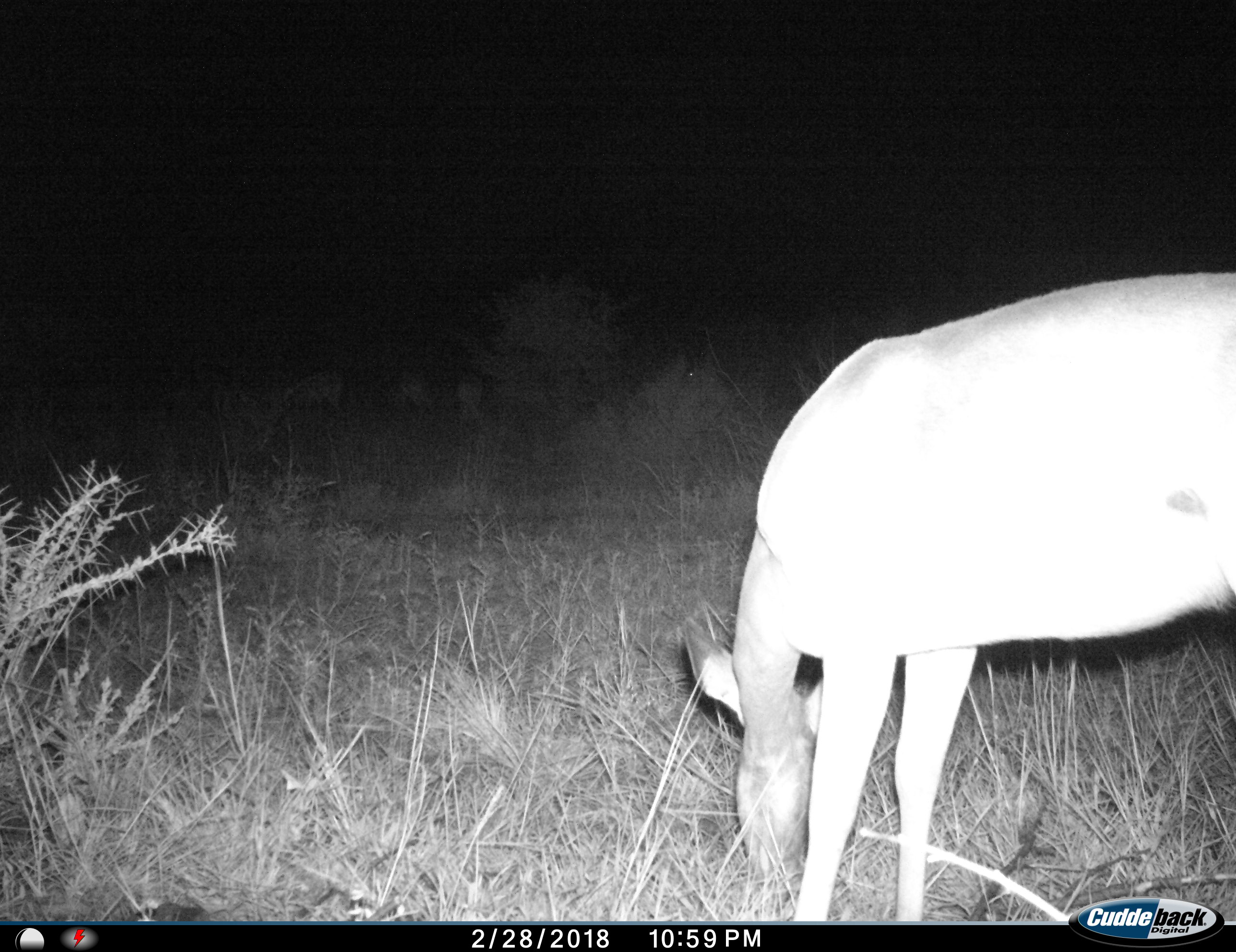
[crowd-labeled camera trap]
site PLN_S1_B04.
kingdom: Animalia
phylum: Chordata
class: Mammalia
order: Artiodactyla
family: Bovidae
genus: Aepyceros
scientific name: Aepyceros melampus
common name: impala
Impala (Aepyceros melampus), count 1. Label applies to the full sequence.